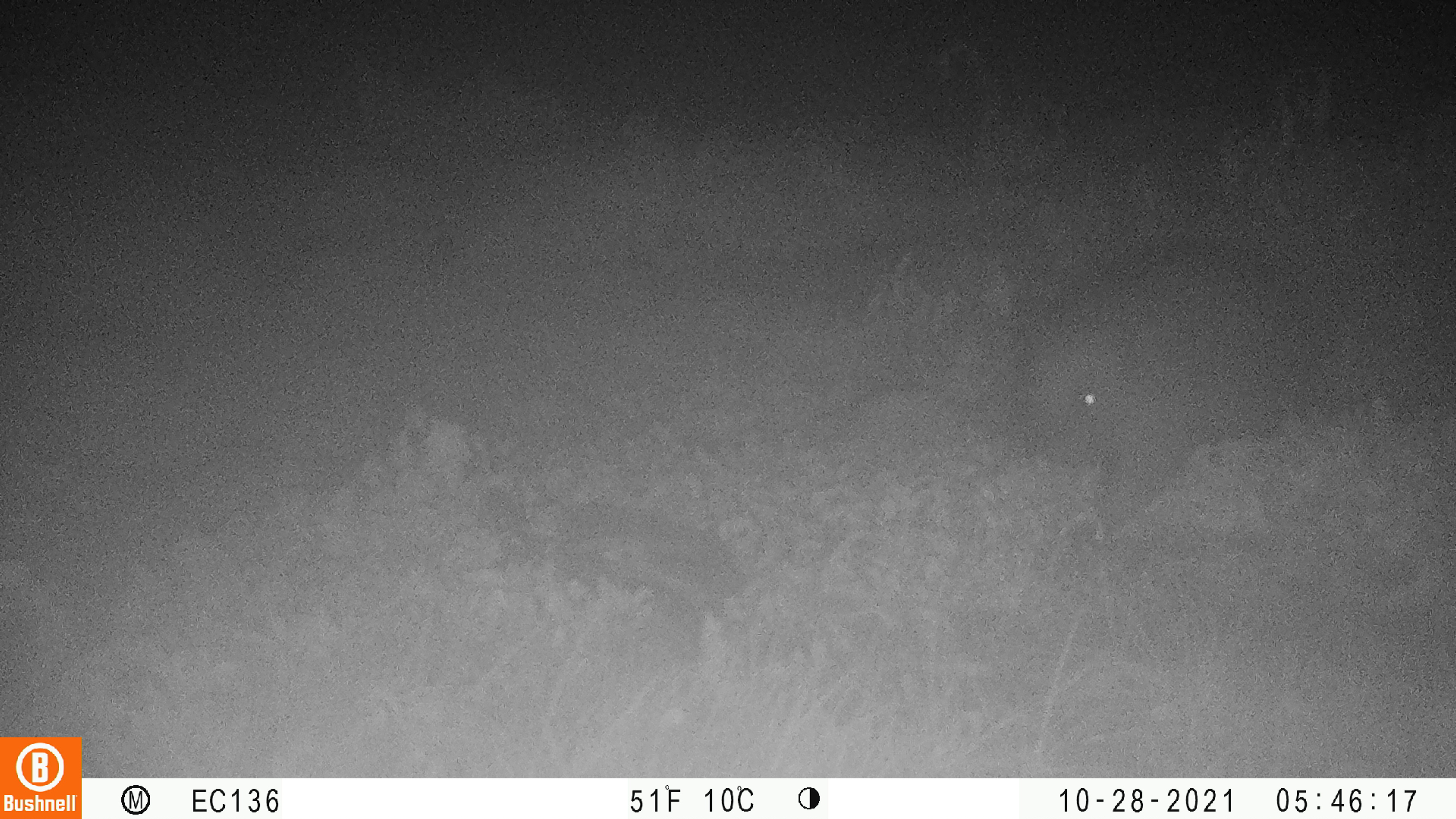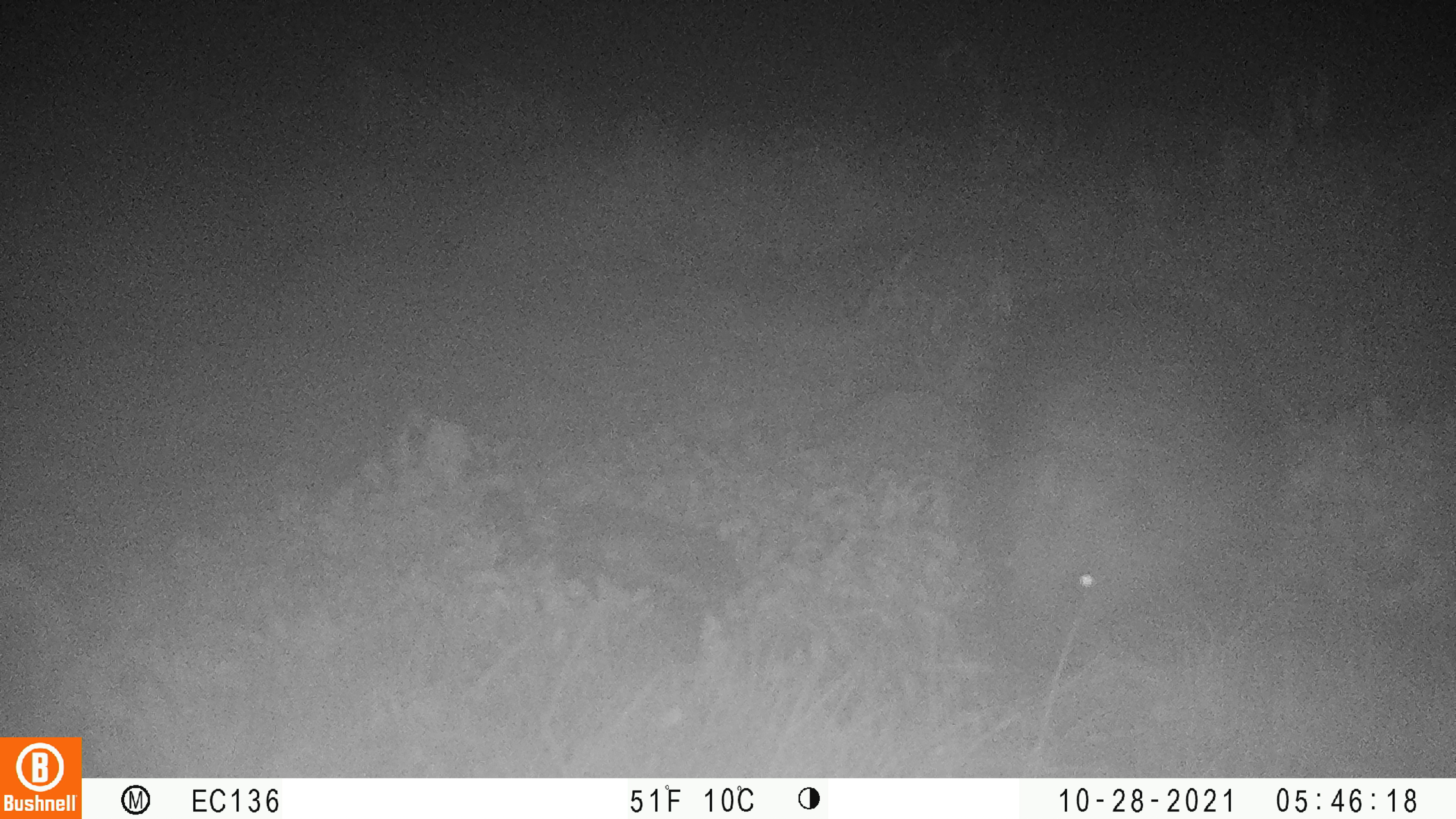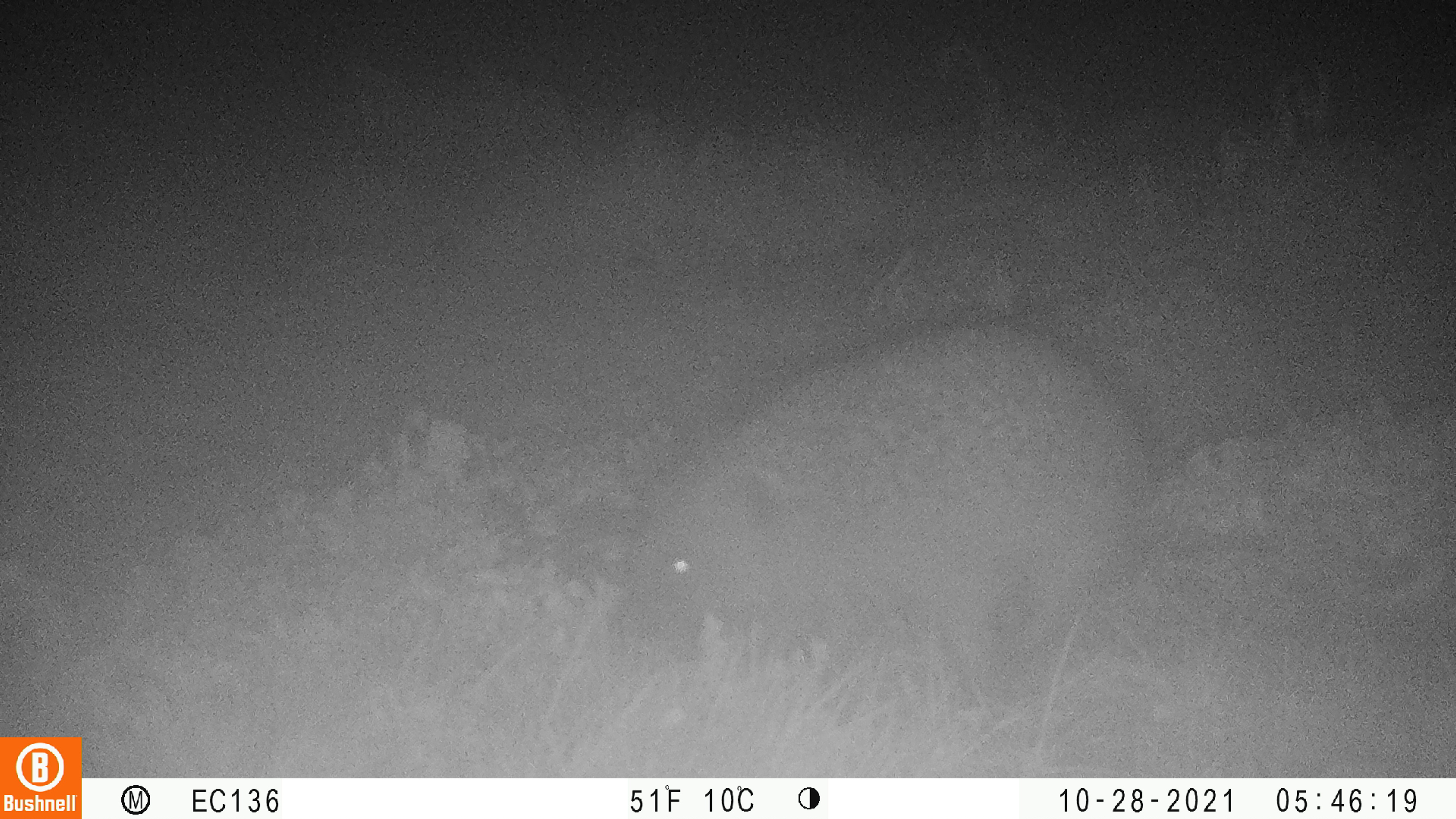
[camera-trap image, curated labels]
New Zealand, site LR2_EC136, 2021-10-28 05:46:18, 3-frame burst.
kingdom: Animalia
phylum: Chordata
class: Mammalia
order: Eulipotyphla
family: Erinaceidae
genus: Erinaceus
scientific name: Erinaceus europaeus europaeus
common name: european hedgehog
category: hedgehog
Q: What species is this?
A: Hedgehog (european hedgehog) (Erinaceus europaeus europaeus).